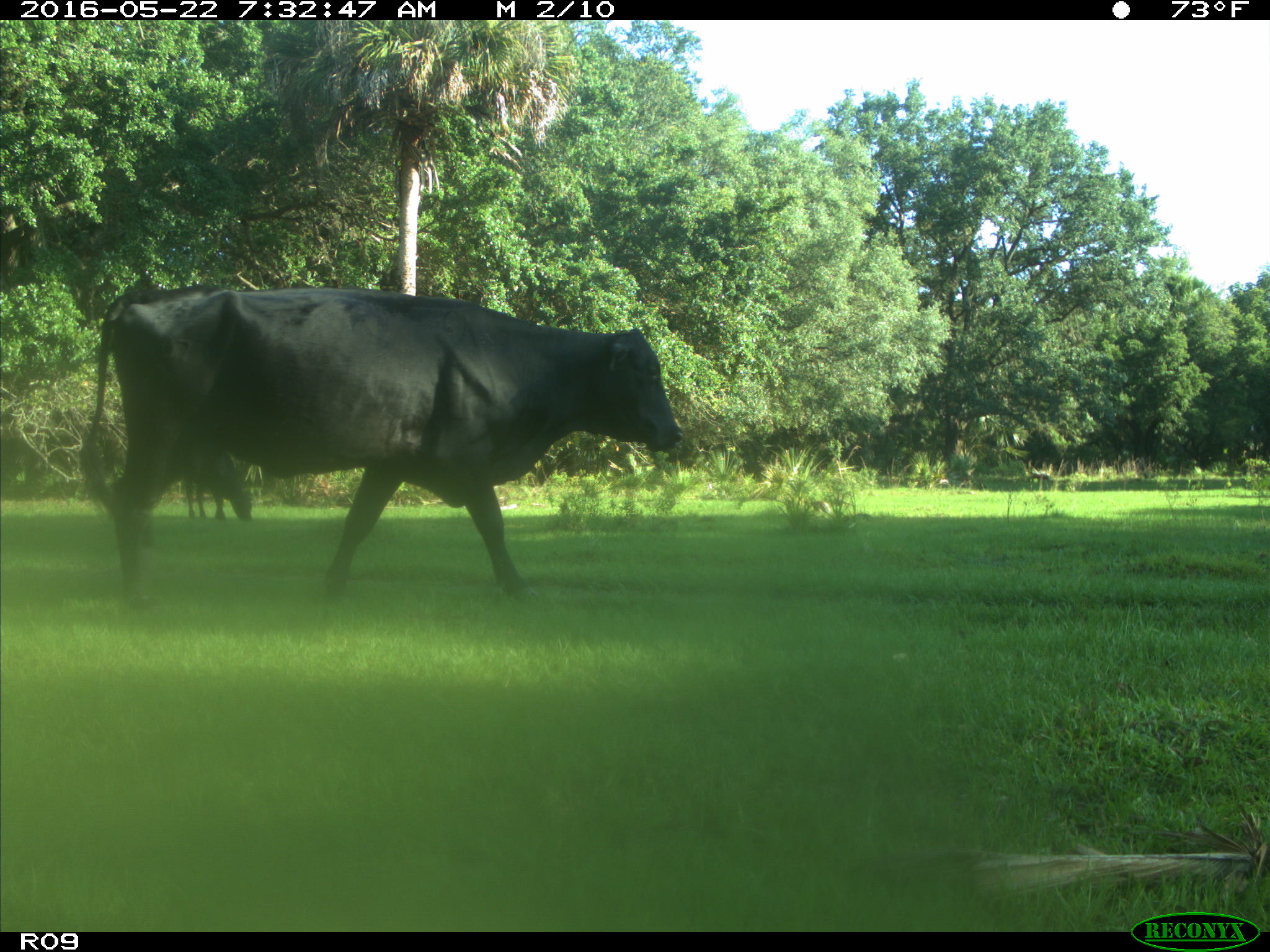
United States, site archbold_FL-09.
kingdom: Animalia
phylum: Chordata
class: Mammalia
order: Artiodactyla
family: Bovidae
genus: Bos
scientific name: Bos taurus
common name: domestic cow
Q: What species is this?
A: Bos taurus (domestic cow).